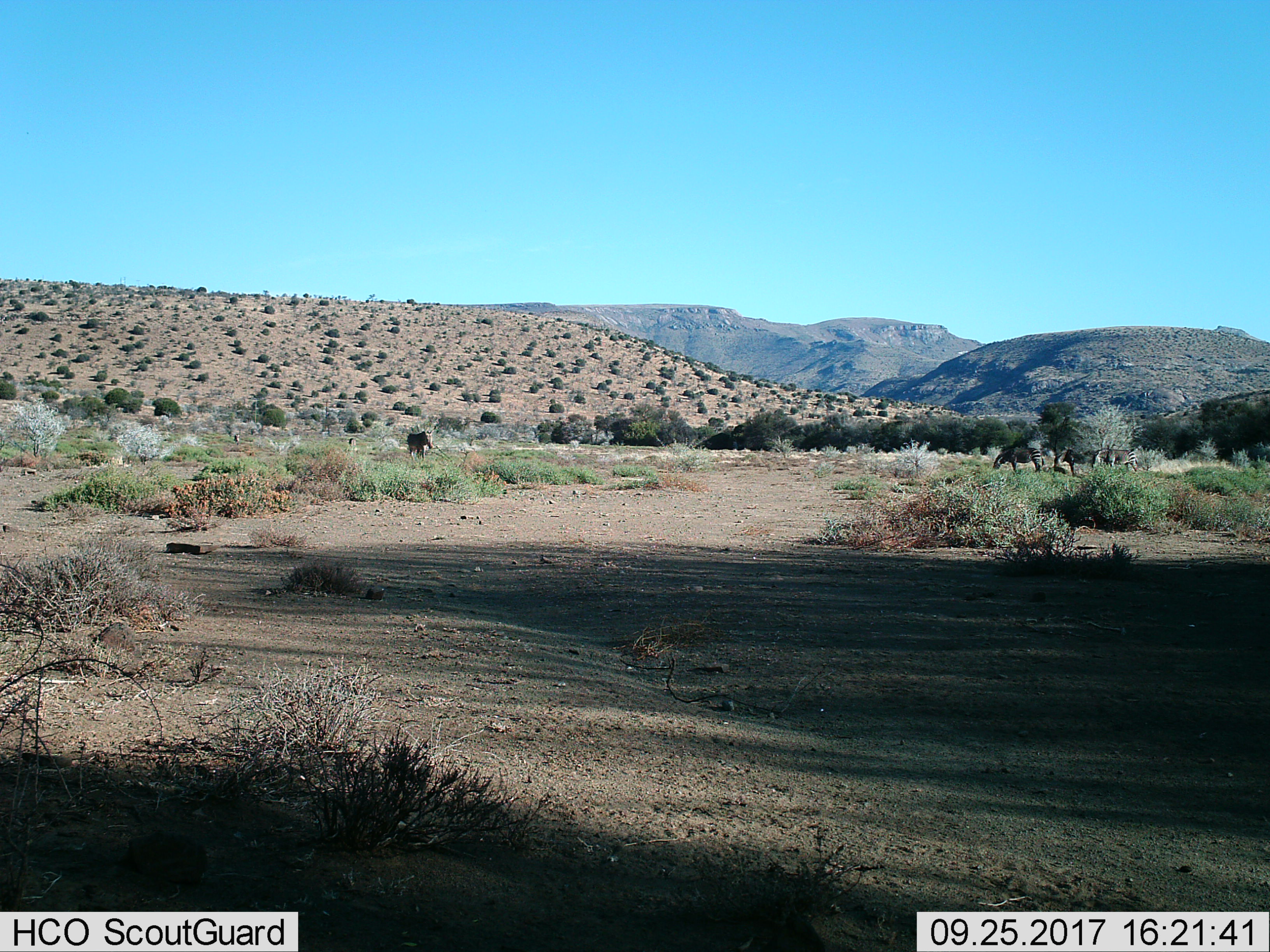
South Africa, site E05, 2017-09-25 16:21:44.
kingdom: Animalia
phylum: Chordata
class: Mammalia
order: Perissodactyla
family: Equidae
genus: Equus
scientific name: Equus zebra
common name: mountain zebra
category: zebramountain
Zebramountain (mountain zebra) (Equus zebra), count 3. Behavior (volunteer vote fractions): standing 43%, resting 0%, moving 43%, interacting 14%. Young present (vote fraction): 0%. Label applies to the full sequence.